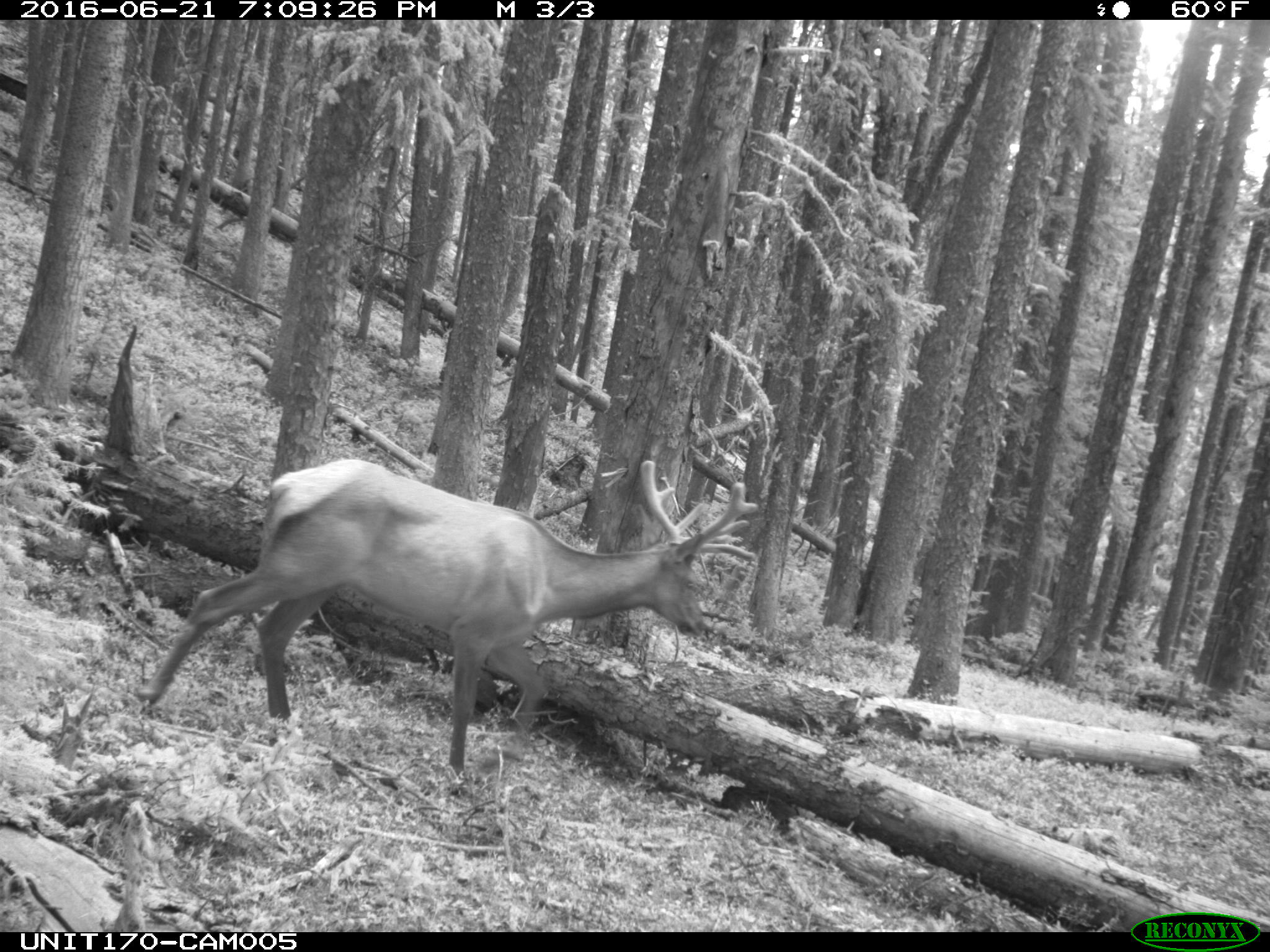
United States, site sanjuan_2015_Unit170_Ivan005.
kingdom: Animalia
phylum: Chordata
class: Mammalia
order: Artiodactyla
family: Cervidae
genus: Cervus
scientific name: Cervus elaphus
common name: red deer